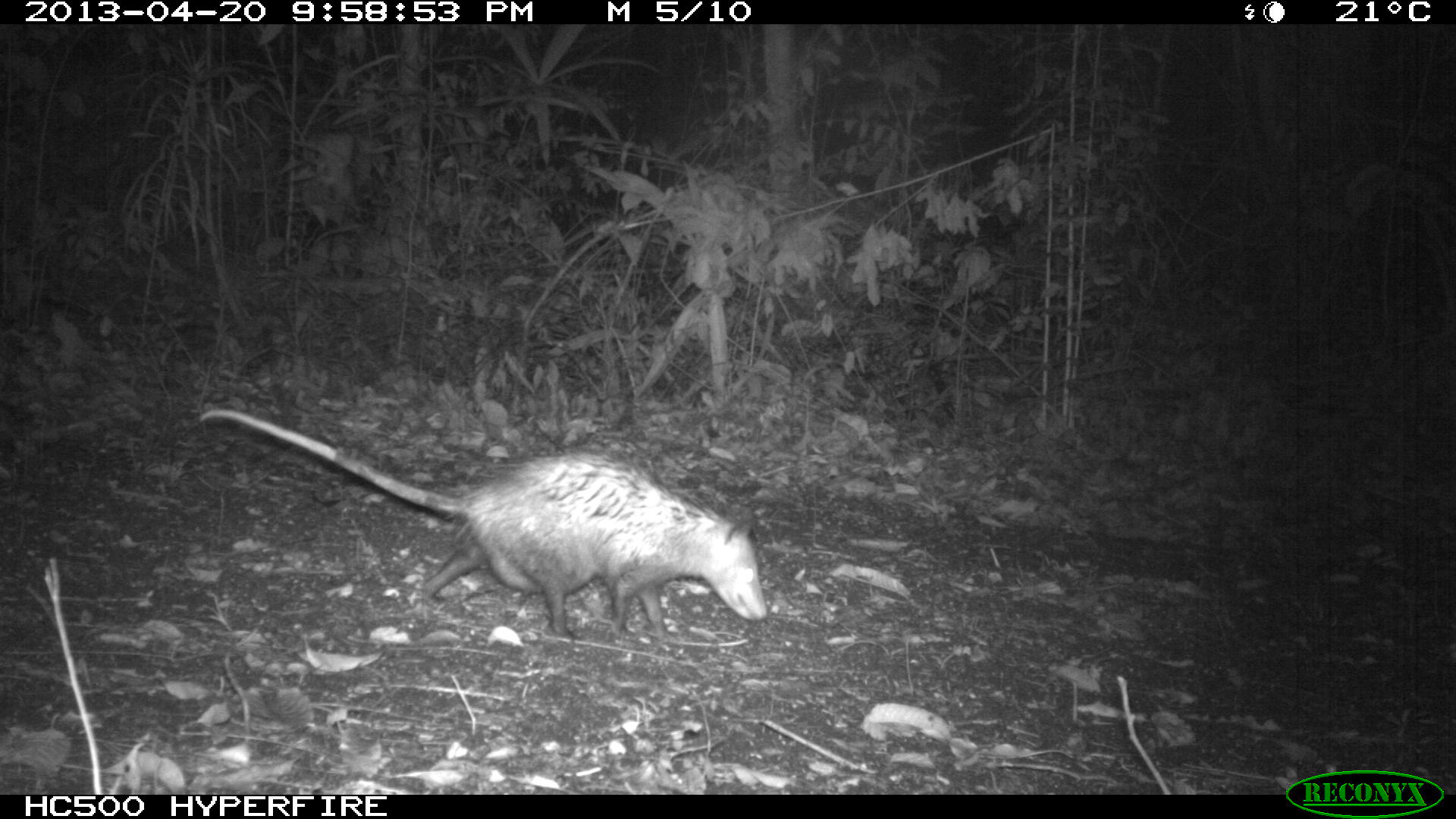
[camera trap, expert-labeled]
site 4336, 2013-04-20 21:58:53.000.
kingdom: Animalia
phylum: Chordata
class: Mammalia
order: Didelphimorphia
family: Didelphidae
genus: Didelphis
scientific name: Didelphis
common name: american opossums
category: didelphis sp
Didelphis sp (american opossums) (Didelphis), count 1, sex female.